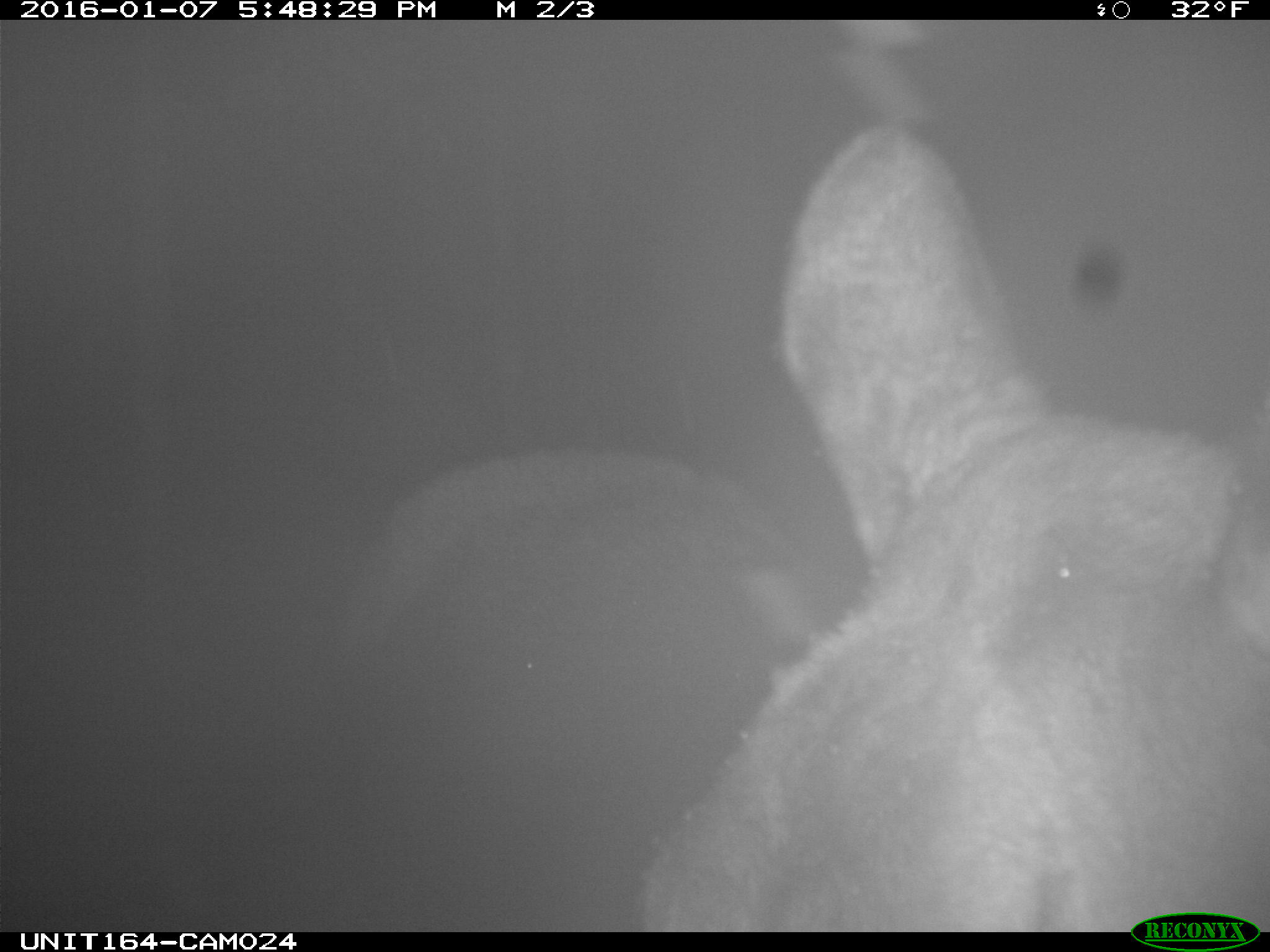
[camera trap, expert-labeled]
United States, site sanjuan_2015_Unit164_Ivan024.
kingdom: Animalia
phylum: Chordata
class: Mammalia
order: Artiodactyla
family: Cervidae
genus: Alces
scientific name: Alces alces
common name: moose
Alces alces (moose).